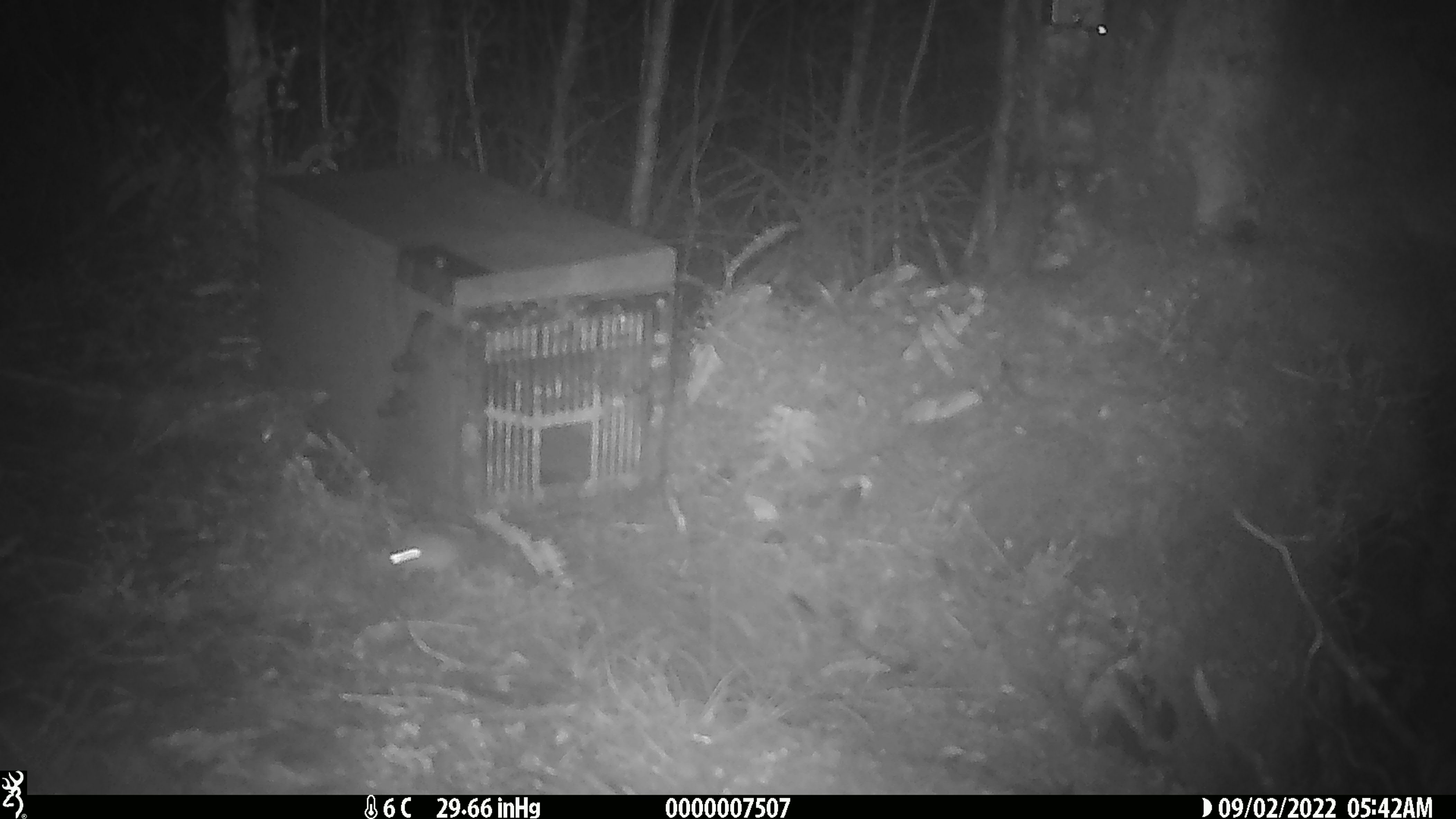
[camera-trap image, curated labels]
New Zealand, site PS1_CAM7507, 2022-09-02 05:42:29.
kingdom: Animalia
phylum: Chordata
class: Mammalia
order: Rodentia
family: Muridae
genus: Mus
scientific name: Mus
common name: mouse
Mouse (Mus).